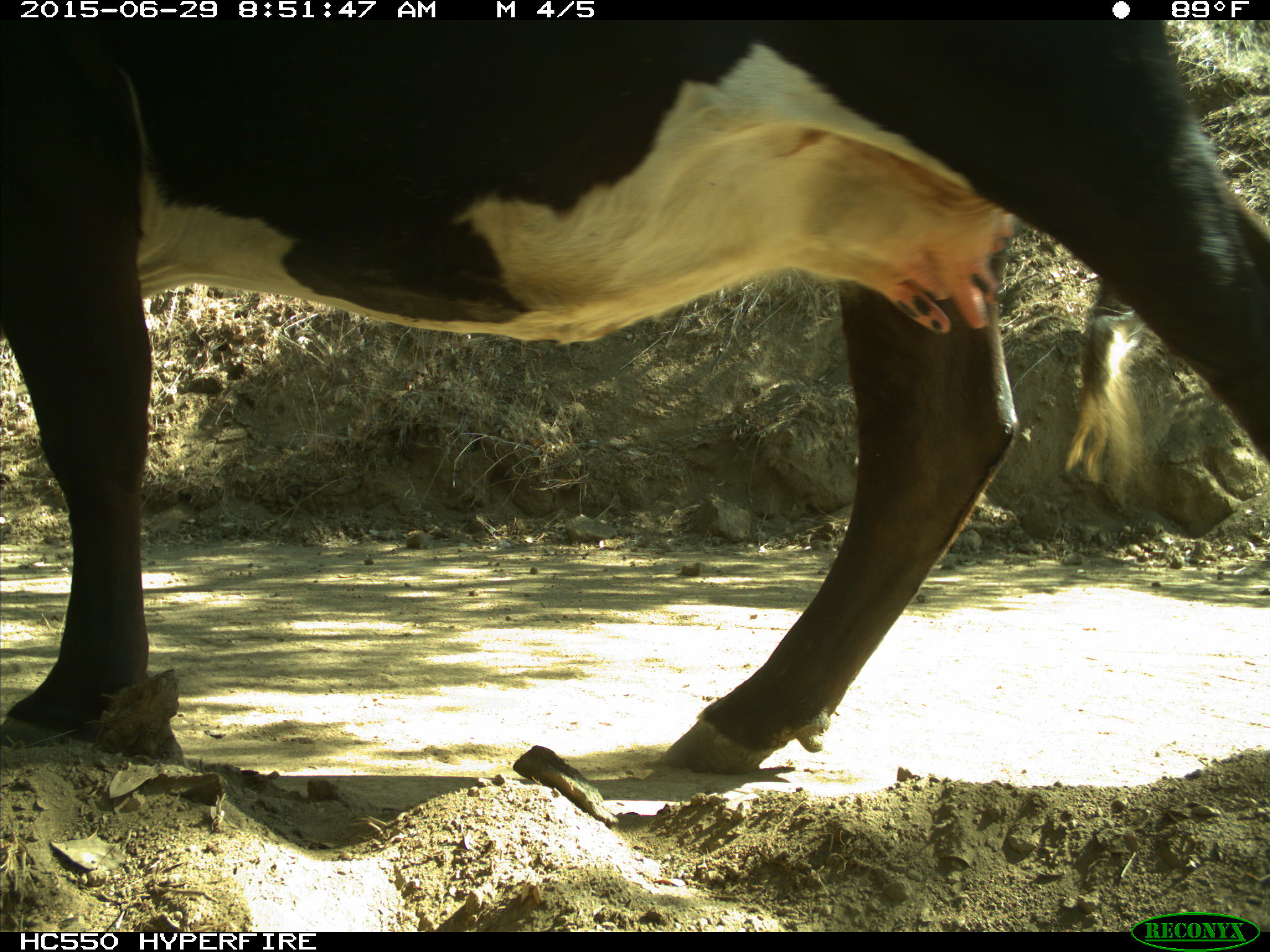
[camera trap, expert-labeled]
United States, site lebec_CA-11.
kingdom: Animalia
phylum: Chordata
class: Mammalia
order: Artiodactyla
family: Bovidae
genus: Bos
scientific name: Bos taurus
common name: domestic cow